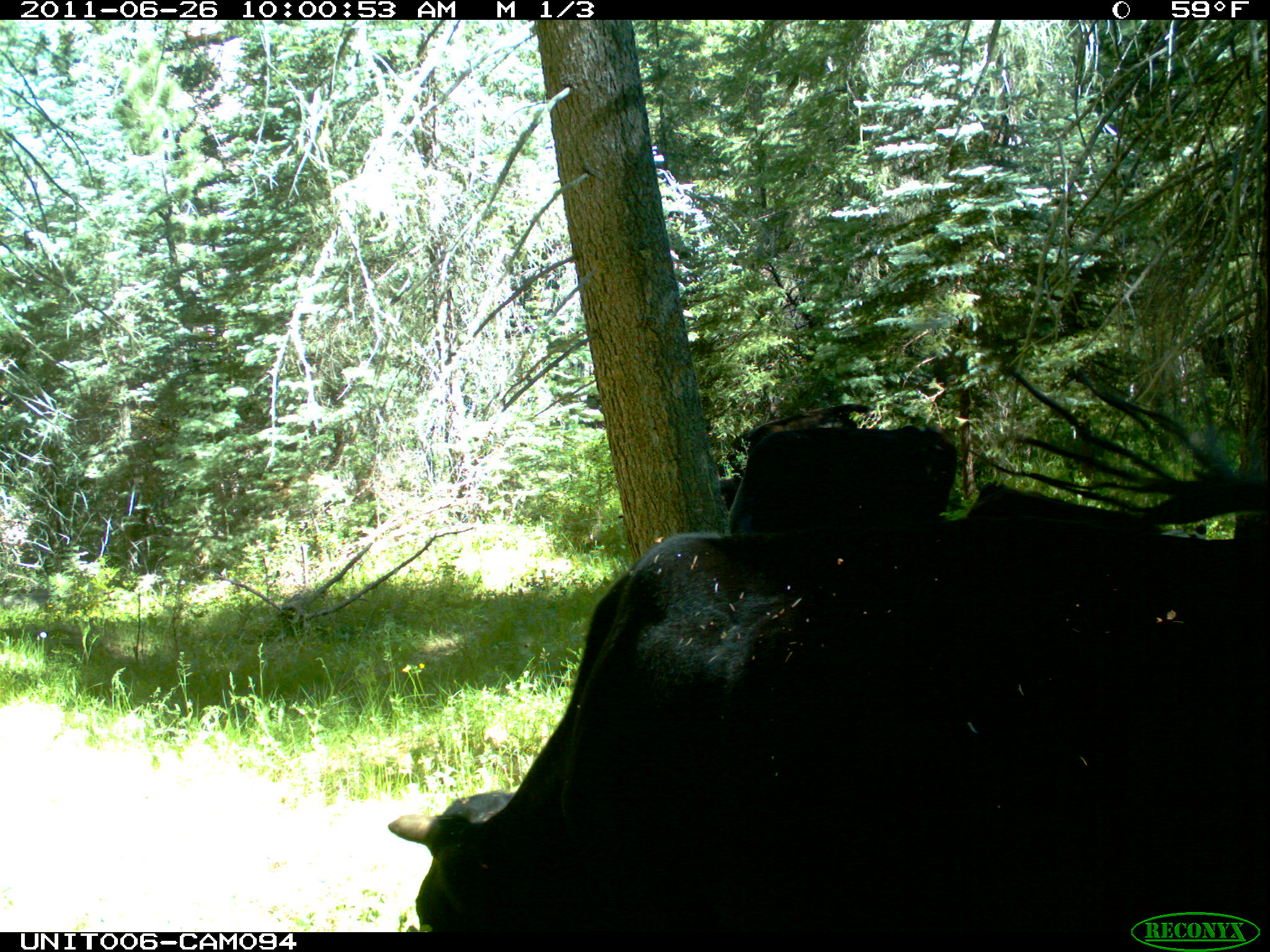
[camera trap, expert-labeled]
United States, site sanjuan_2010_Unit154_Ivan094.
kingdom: Animalia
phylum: Chordata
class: Mammalia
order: Artiodactyla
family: Bovidae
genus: Bos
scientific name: Bos taurus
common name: domestic cow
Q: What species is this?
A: Bos taurus (domestic cow).